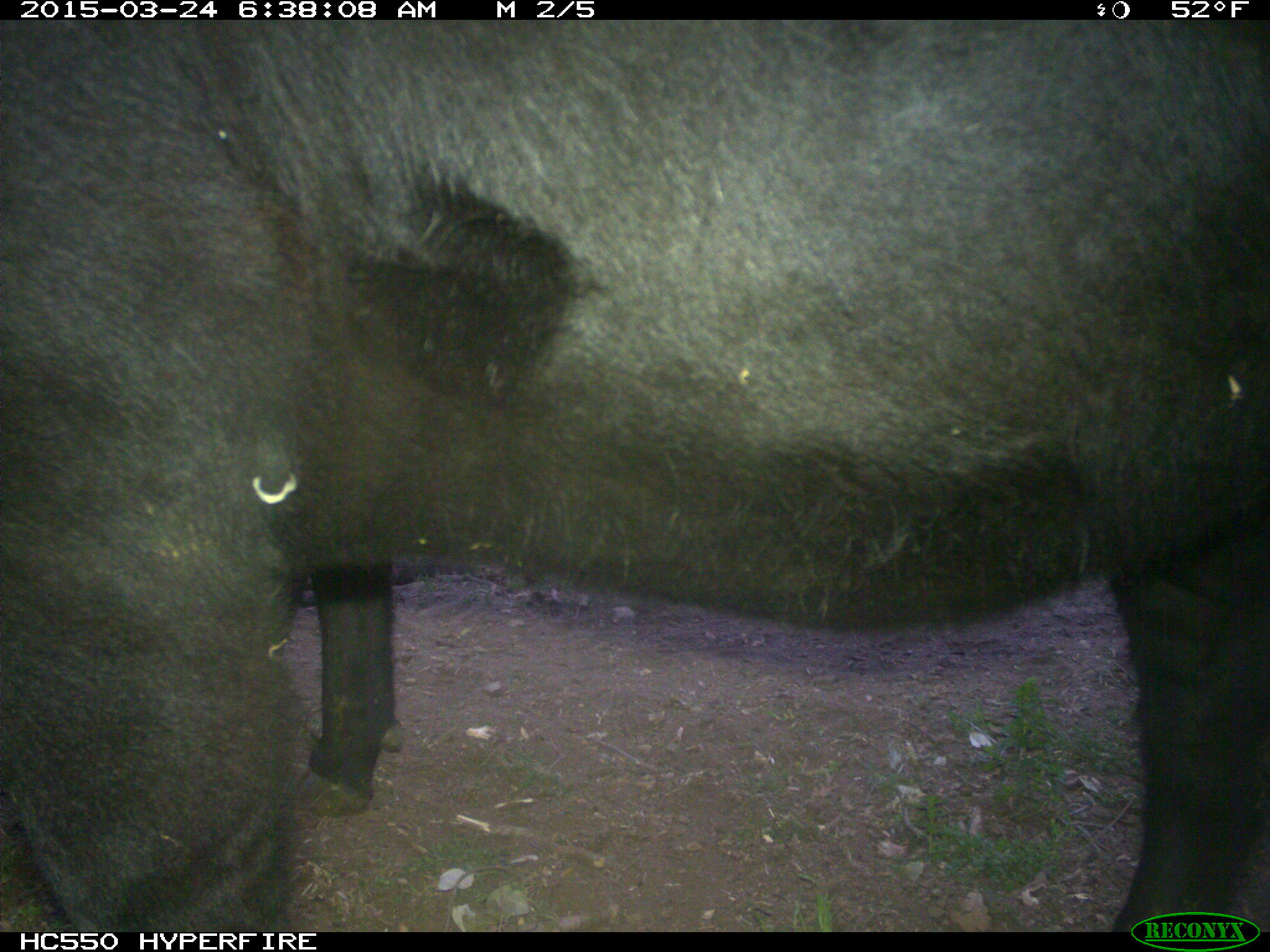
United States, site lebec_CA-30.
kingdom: Animalia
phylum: Chordata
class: Mammalia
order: Artiodactyla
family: Bovidae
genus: Bos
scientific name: Bos taurus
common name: domestic cow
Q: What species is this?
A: Bos taurus (domestic cow).